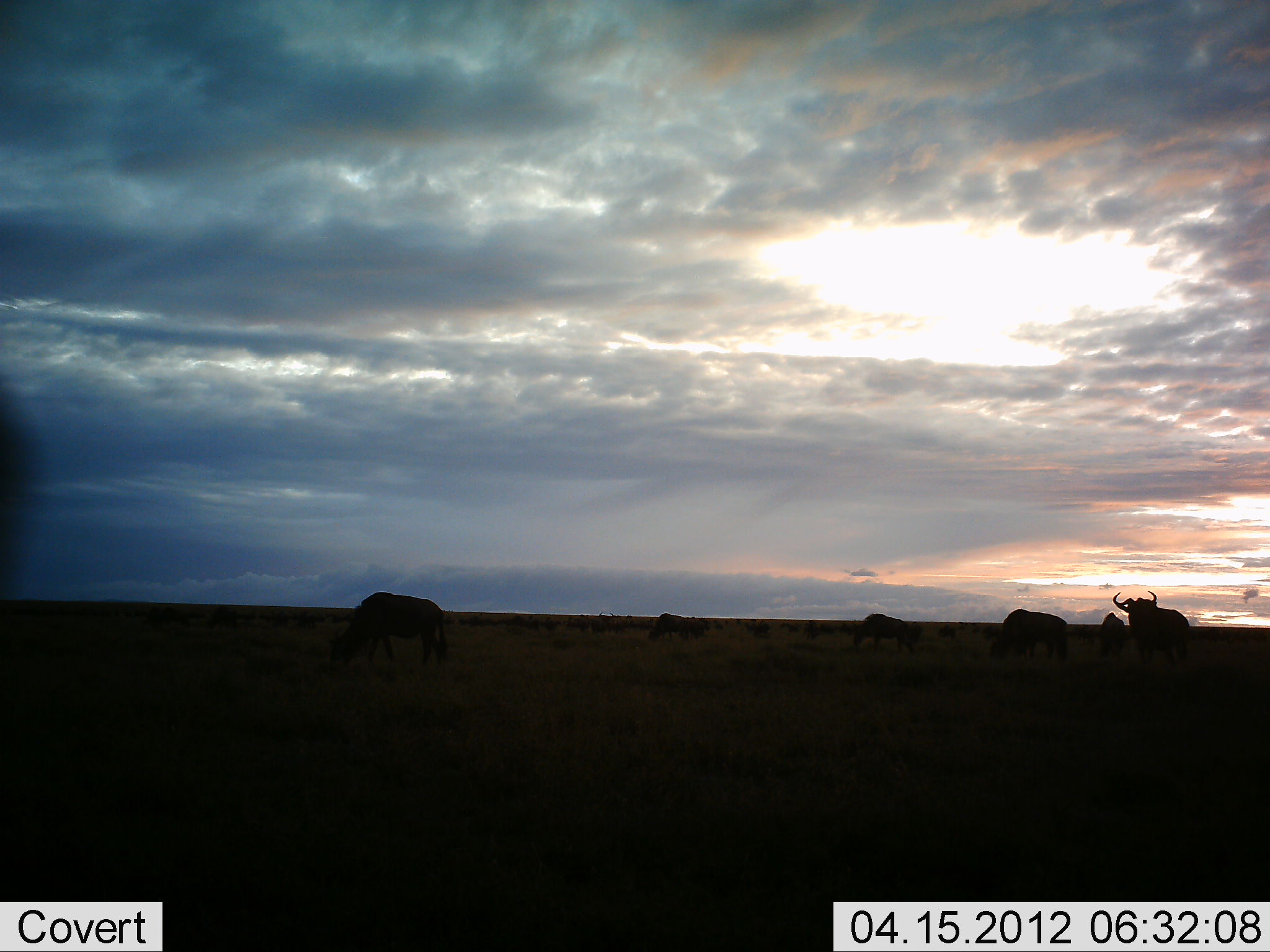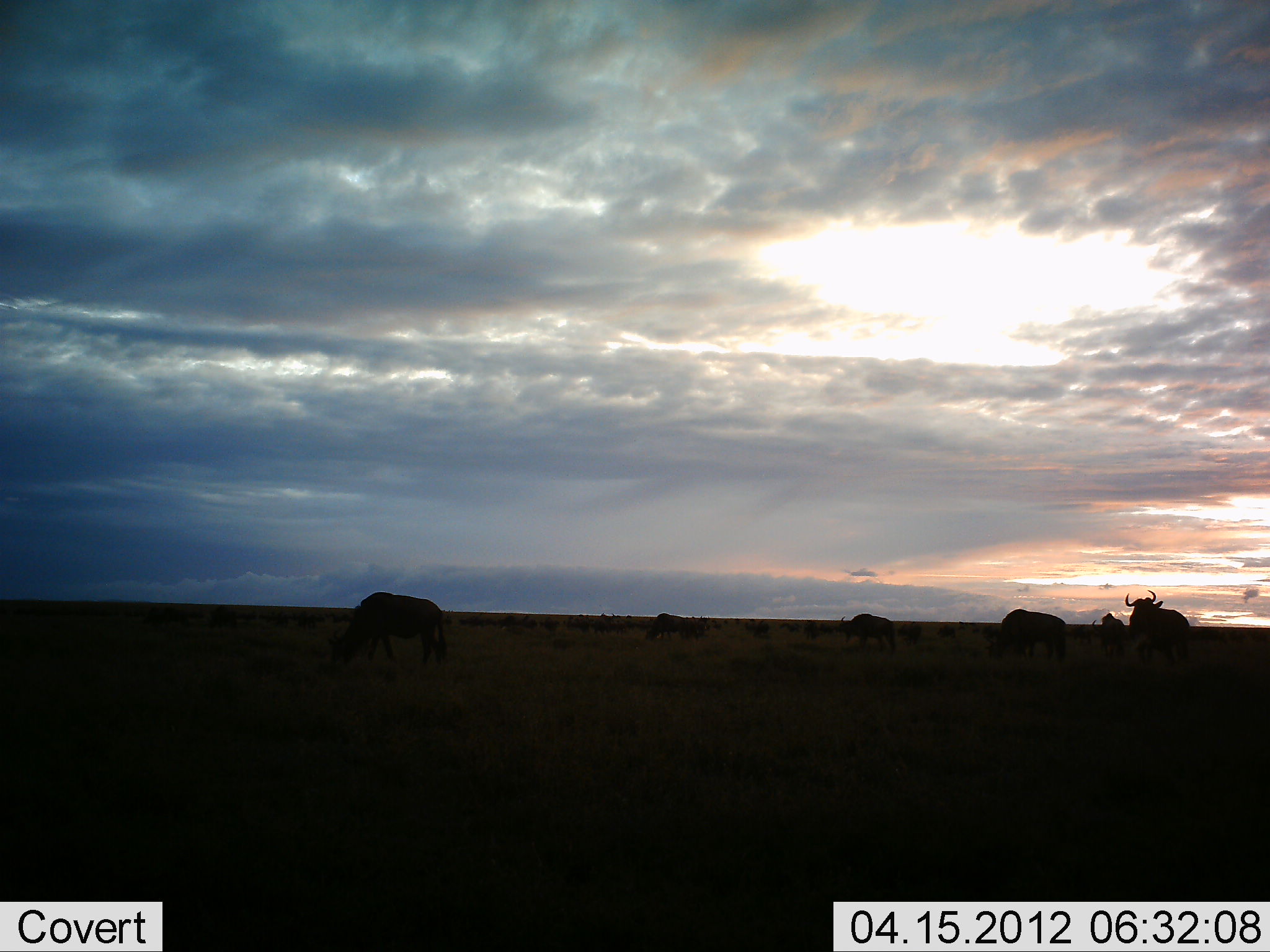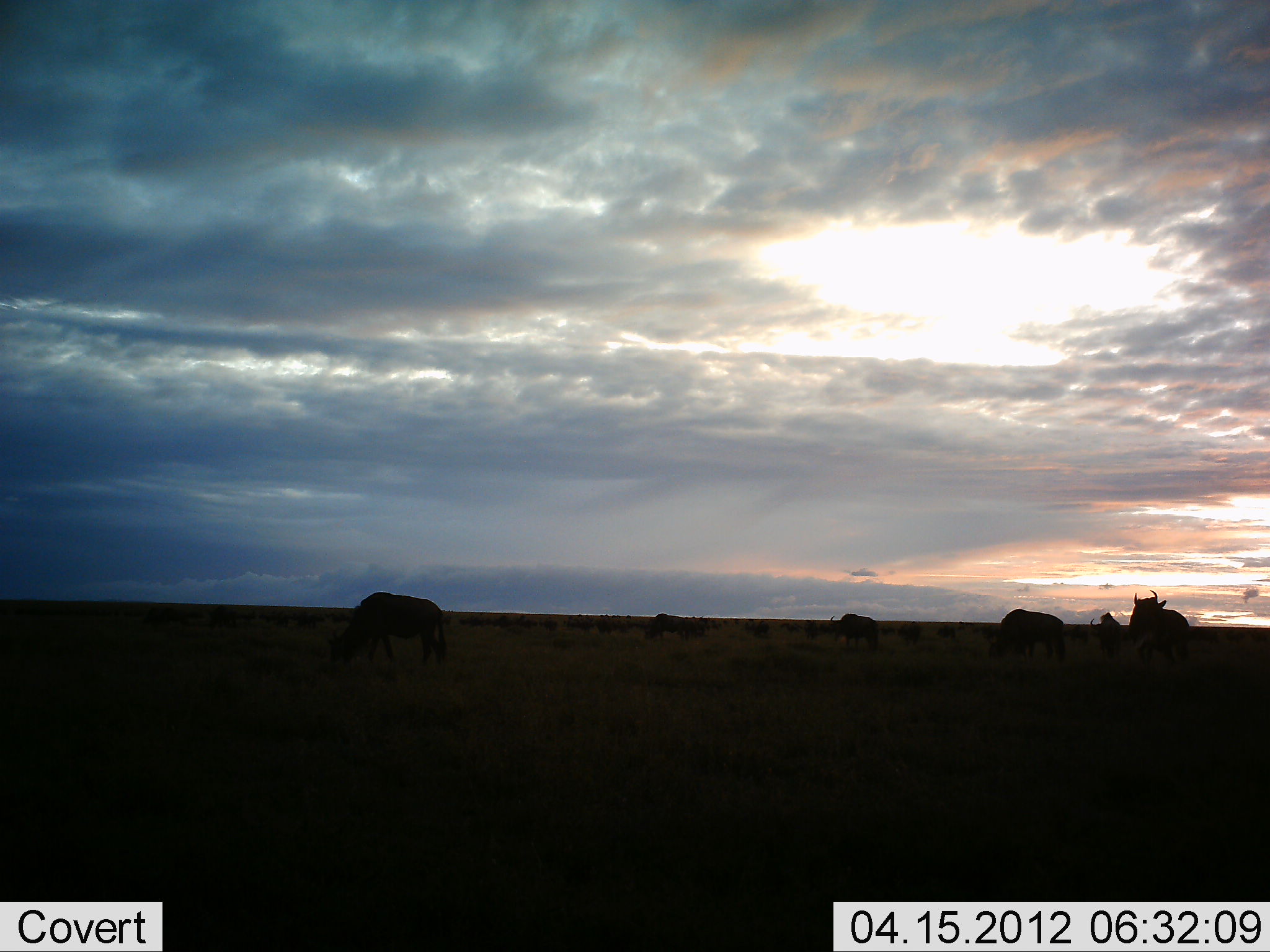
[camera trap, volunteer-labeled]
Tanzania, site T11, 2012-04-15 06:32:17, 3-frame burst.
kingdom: Animalia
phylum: Chordata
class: Mammalia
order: Artiodactyla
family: Bovidae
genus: Connochaetes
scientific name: Connochaetes taurinus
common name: blue wildebeest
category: wildebeest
Wildebeest (blue wildebeest) (Connochaetes taurinus), count 11-50. Behavior (volunteer vote fractions): standing 69%, resting 6%, moving 12%, interacting 0%. Young present (vote fraction): 0%. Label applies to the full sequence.